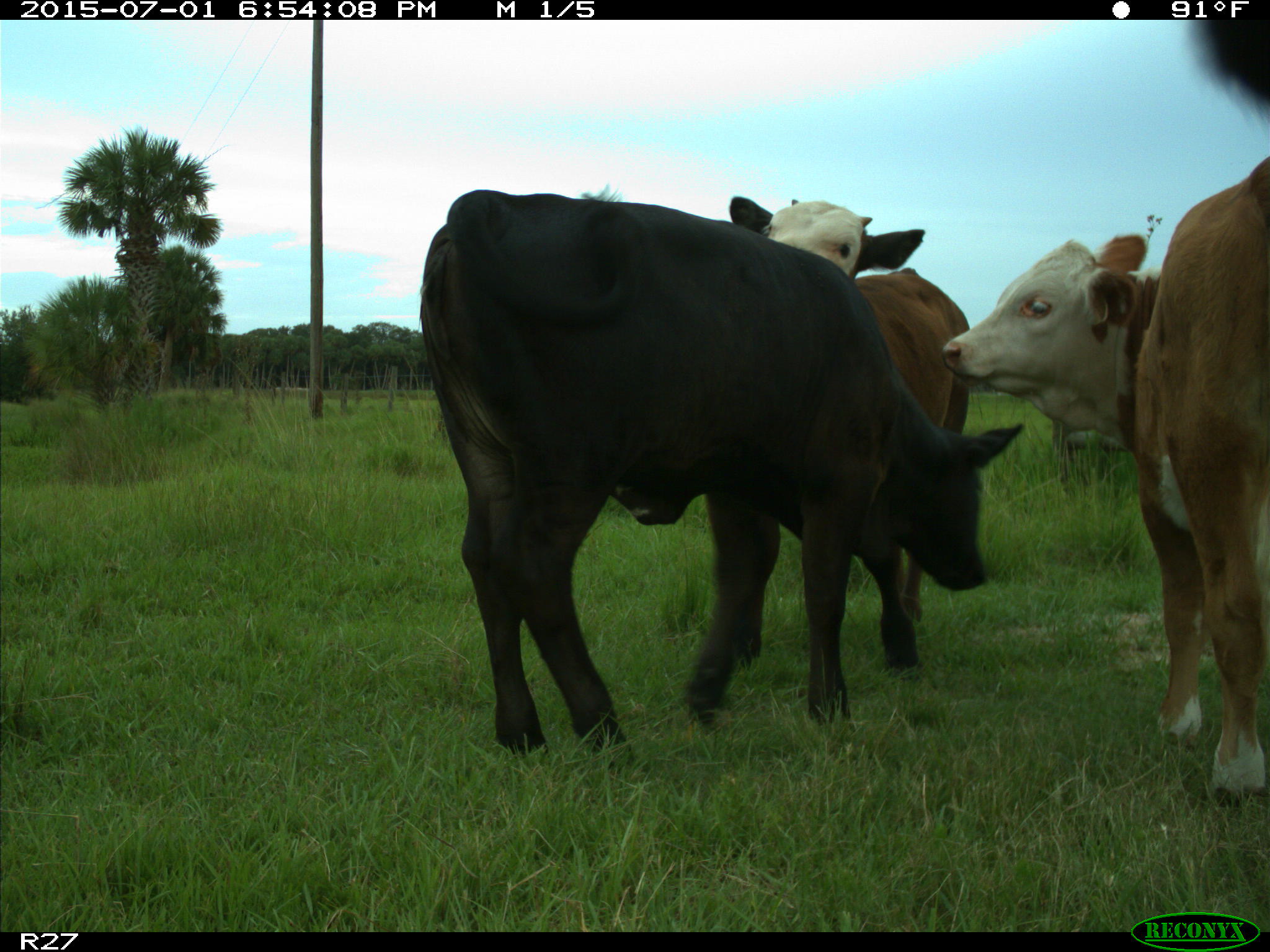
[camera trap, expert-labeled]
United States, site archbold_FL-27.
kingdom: Animalia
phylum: Chordata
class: Mammalia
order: Artiodactyla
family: Bovidae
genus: Bos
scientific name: Bos taurus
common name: domestic cow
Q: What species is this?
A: Bos taurus (domestic cow).